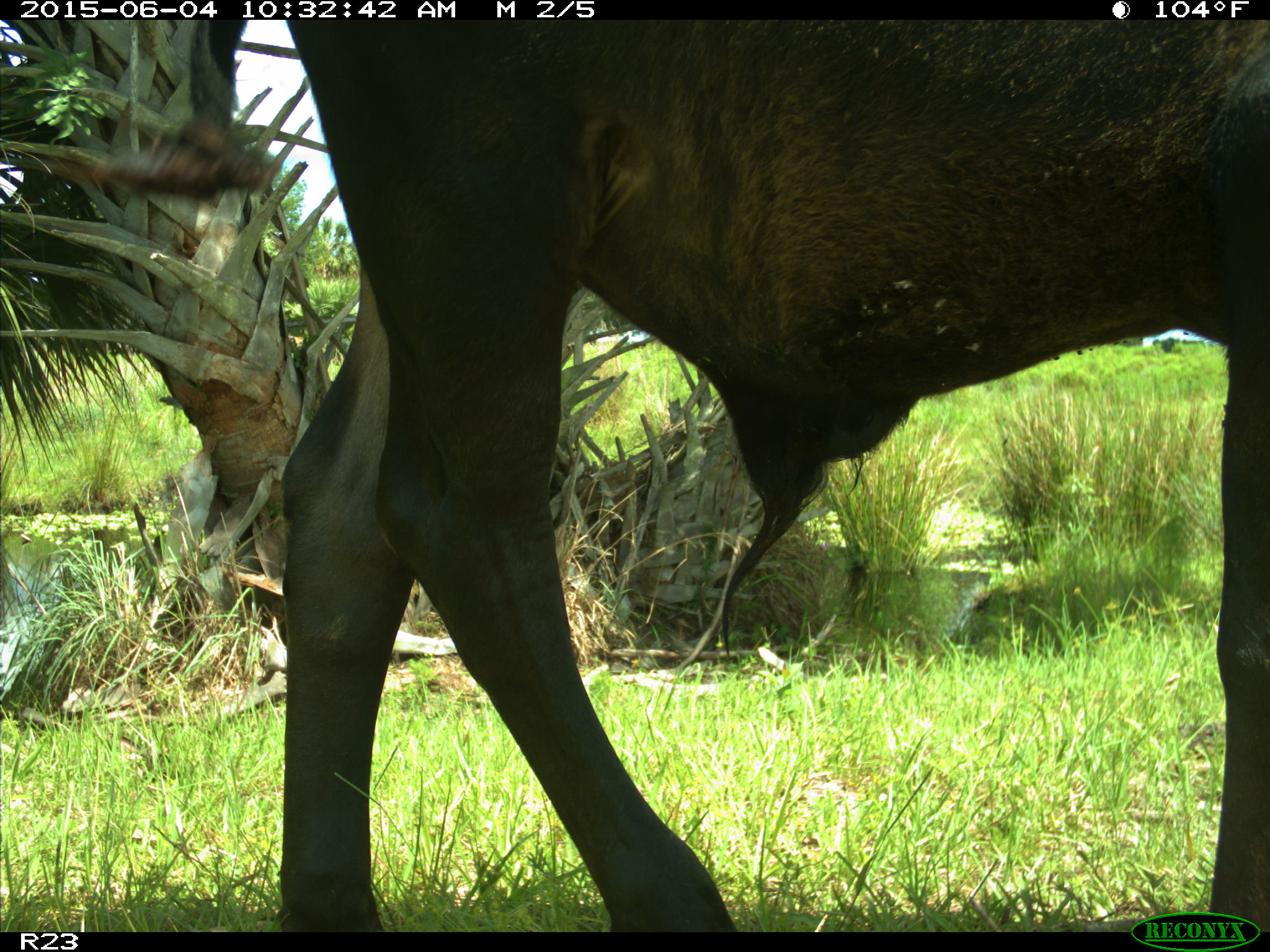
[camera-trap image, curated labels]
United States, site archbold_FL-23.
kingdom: Animalia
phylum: Chordata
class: Mammalia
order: Artiodactyla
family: Bovidae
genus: Bos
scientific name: Bos taurus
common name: domestic cow